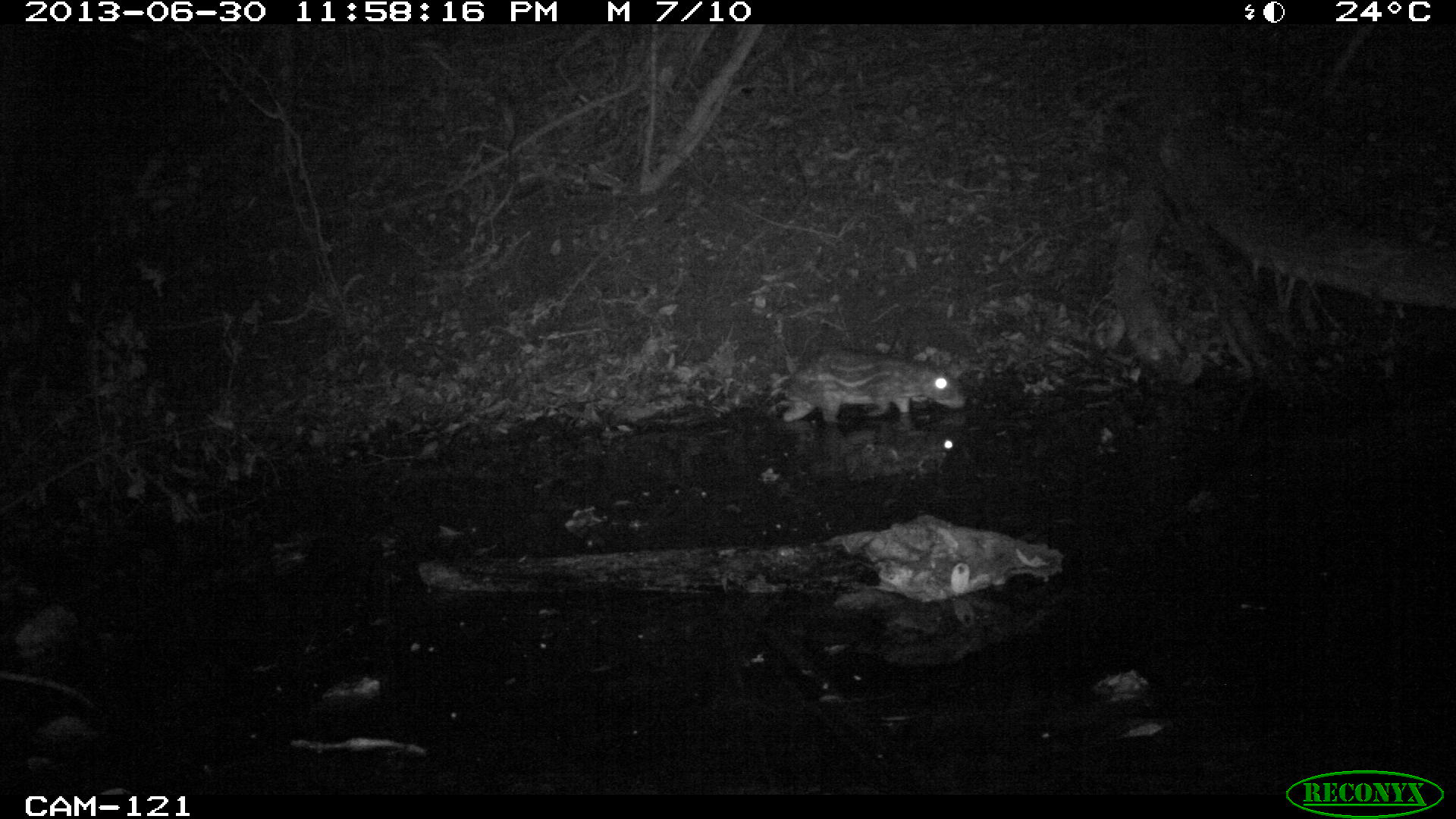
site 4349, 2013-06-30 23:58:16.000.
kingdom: Animalia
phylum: Chordata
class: Mammalia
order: Rodentia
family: Cuniculidae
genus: Cuniculus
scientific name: Cuniculus paca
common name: lowland paca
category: agouti paca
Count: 1.